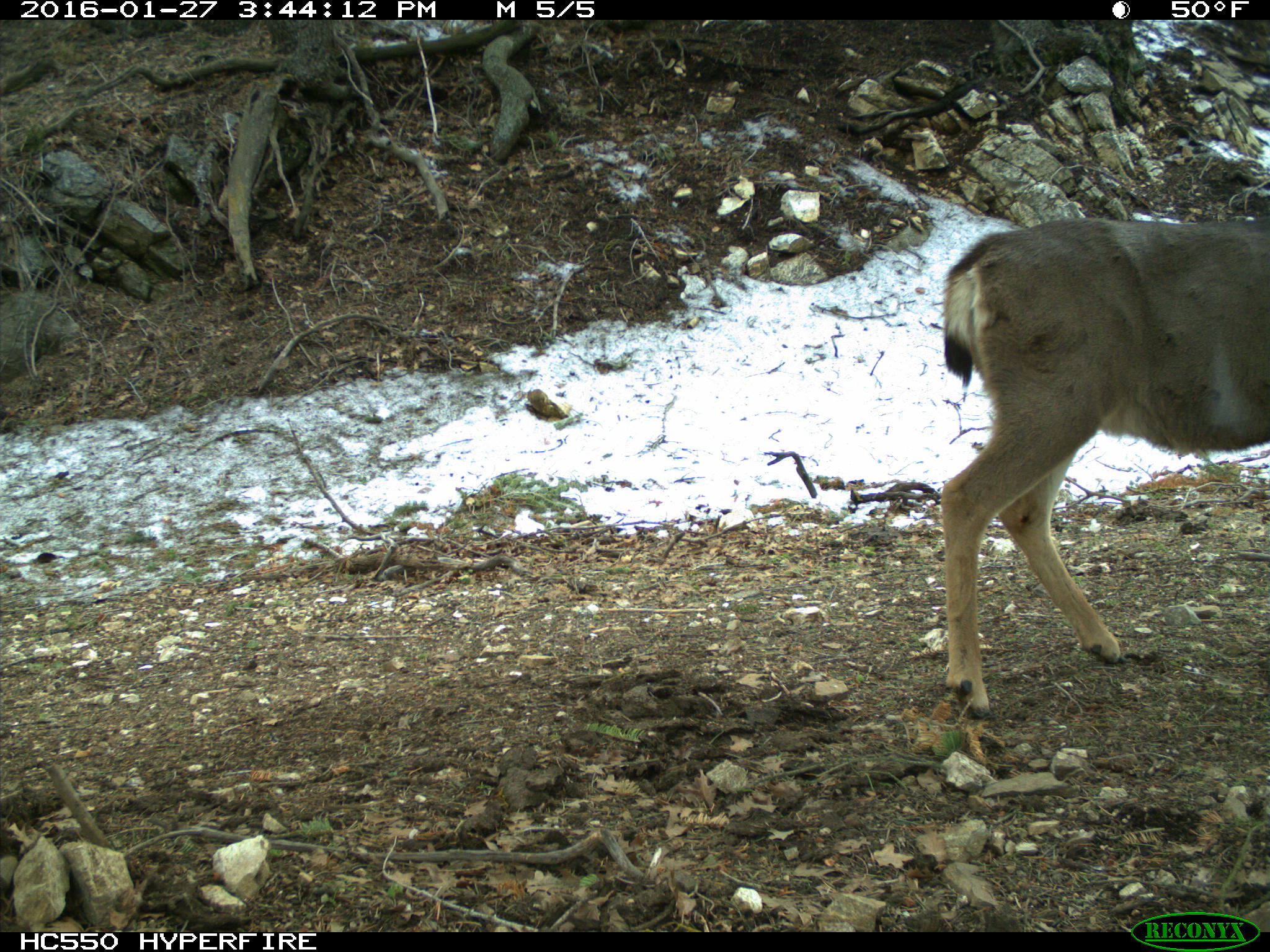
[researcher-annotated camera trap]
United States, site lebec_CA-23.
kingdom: Animalia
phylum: Chordata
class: Mammalia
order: Artiodactyla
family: Cervidae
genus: Odocoileus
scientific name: Odocoileus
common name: deer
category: unidentified deer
Unidentified deer (deer) (Odocoileus).